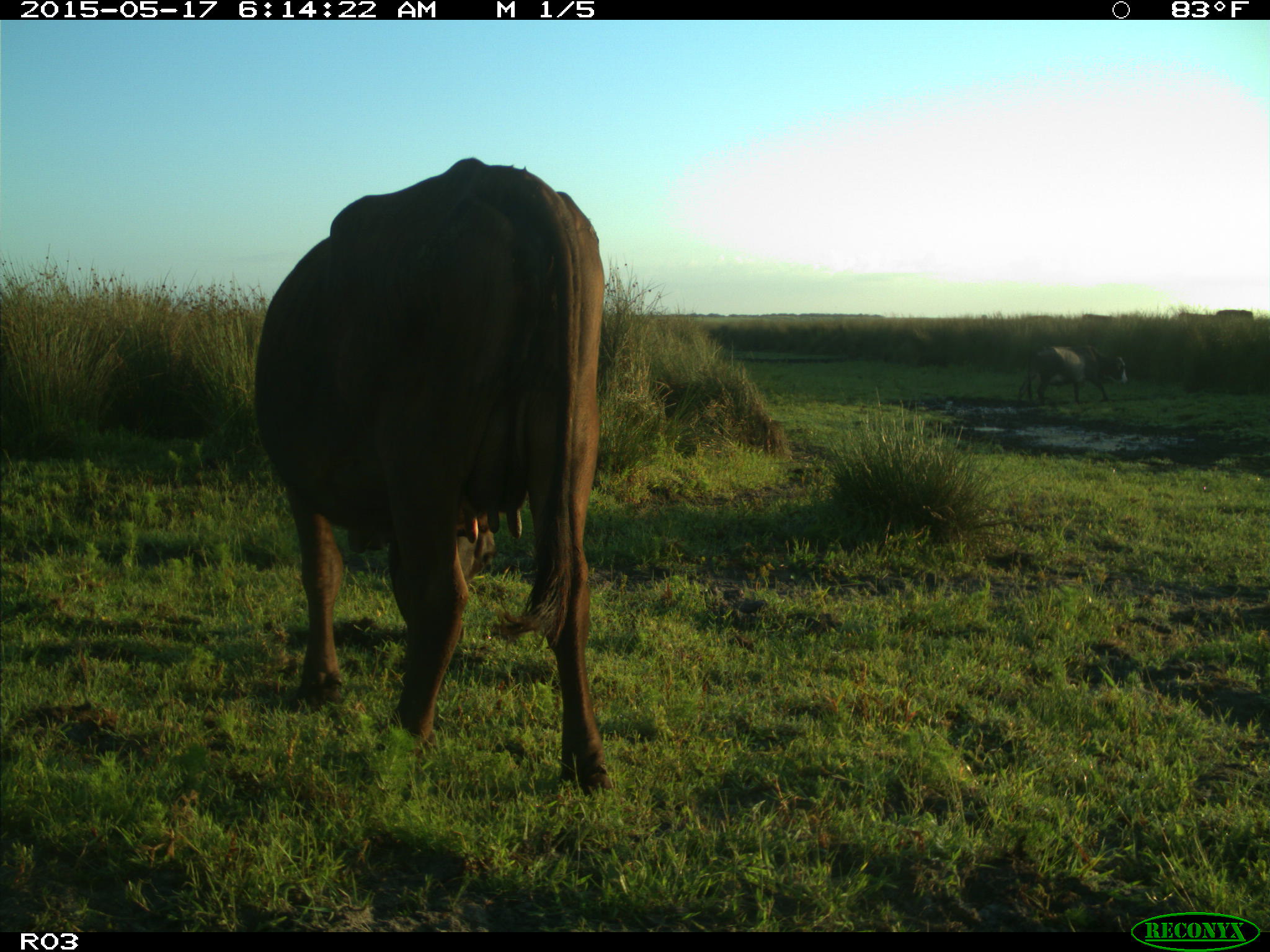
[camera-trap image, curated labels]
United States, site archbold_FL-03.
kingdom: Animalia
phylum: Chordata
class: Mammalia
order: Artiodactyla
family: Bovidae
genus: Bos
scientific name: Bos taurus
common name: domestic cow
Bos taurus (domestic cow).